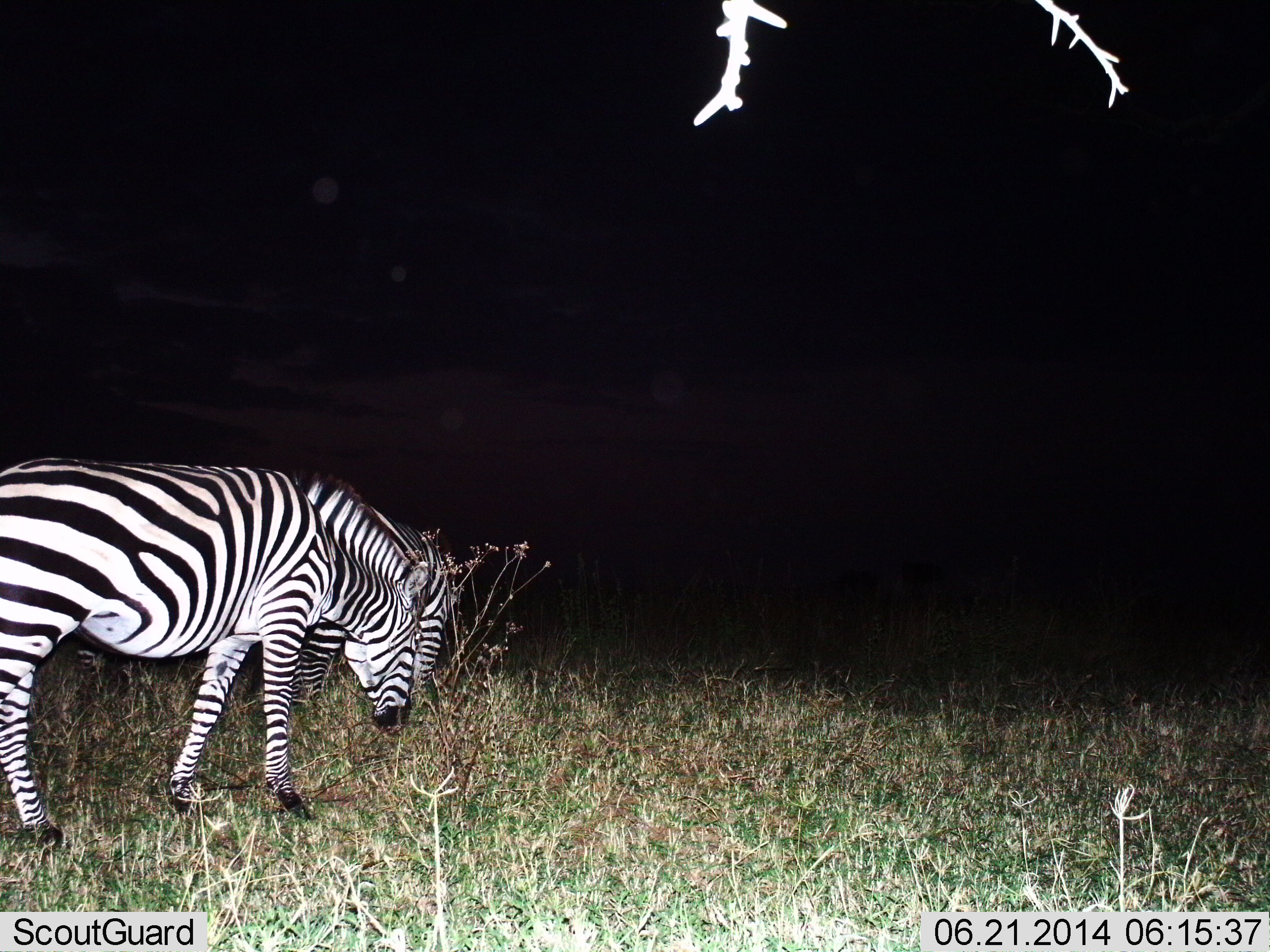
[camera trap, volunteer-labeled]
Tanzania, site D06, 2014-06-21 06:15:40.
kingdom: Animalia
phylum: Chordata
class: Mammalia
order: Perissodactyla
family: Equidae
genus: Equus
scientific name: Equus quagga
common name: plains zebra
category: zebra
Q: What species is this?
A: Zebra (plains zebra) (Equus quagga).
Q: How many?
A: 2.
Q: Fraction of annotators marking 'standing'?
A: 10%.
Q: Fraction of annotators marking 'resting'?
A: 0%.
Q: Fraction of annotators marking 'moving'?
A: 20%.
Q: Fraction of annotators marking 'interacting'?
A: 0%.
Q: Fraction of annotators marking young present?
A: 0%.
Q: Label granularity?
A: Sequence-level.